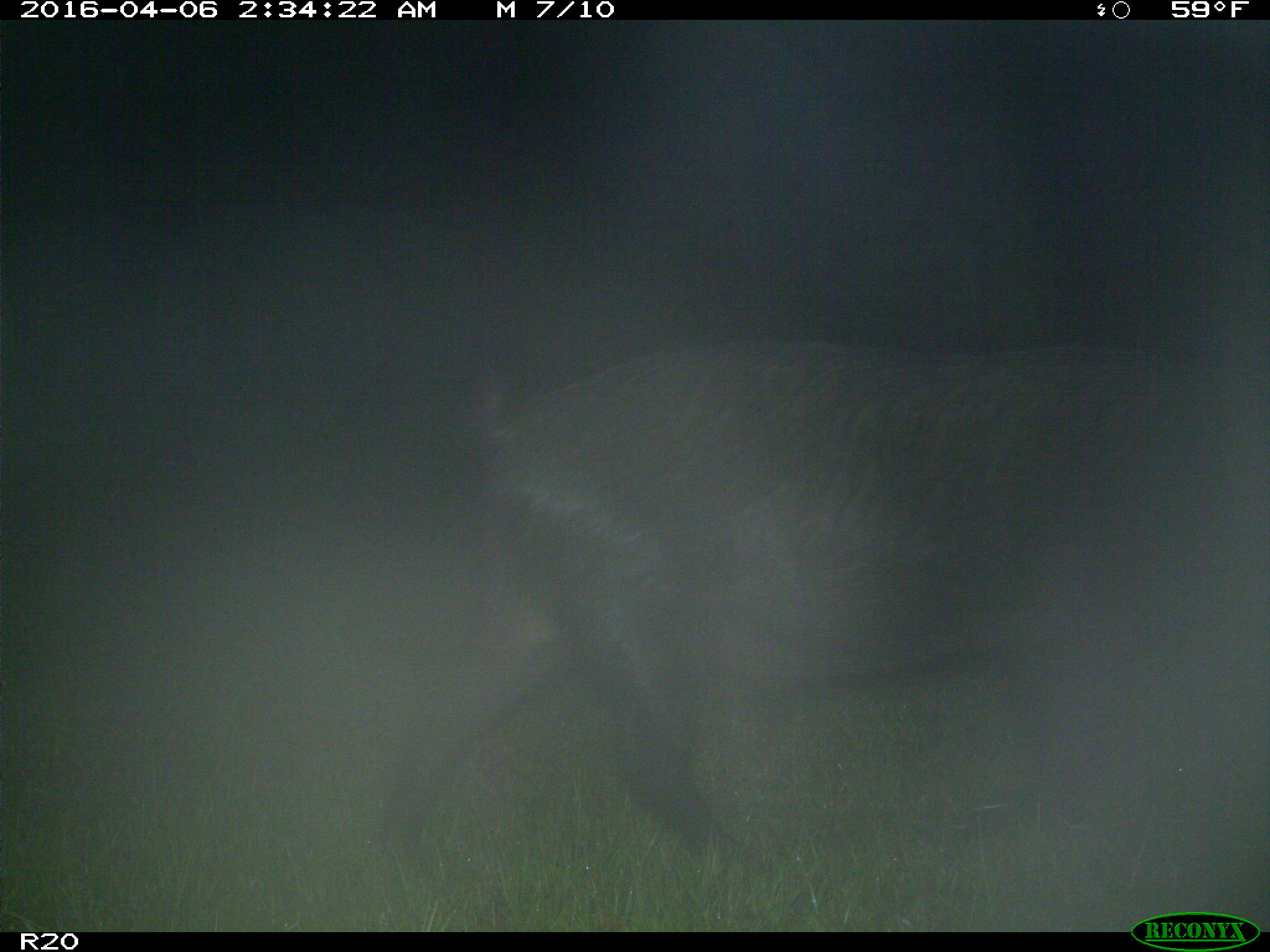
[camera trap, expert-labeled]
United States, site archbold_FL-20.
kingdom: Animalia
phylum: Chordata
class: Mammalia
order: Artiodactyla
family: Suidae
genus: Sus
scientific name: Sus scrofa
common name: wild boar